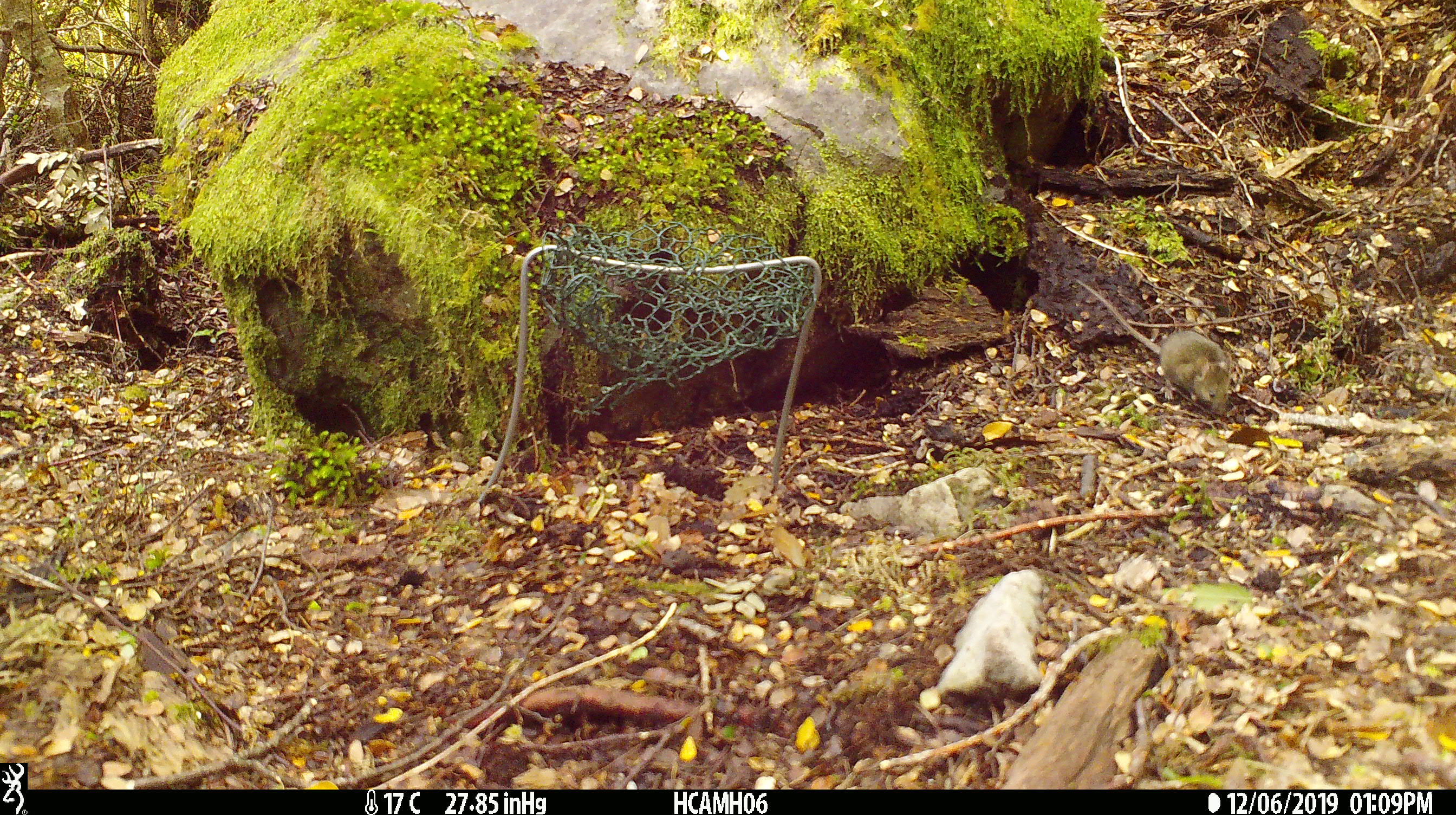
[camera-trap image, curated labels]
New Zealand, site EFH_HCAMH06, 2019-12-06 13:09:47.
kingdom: Animalia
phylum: Chordata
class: Mammalia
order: Rodentia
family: Muridae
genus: Mus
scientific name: Mus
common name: mouse